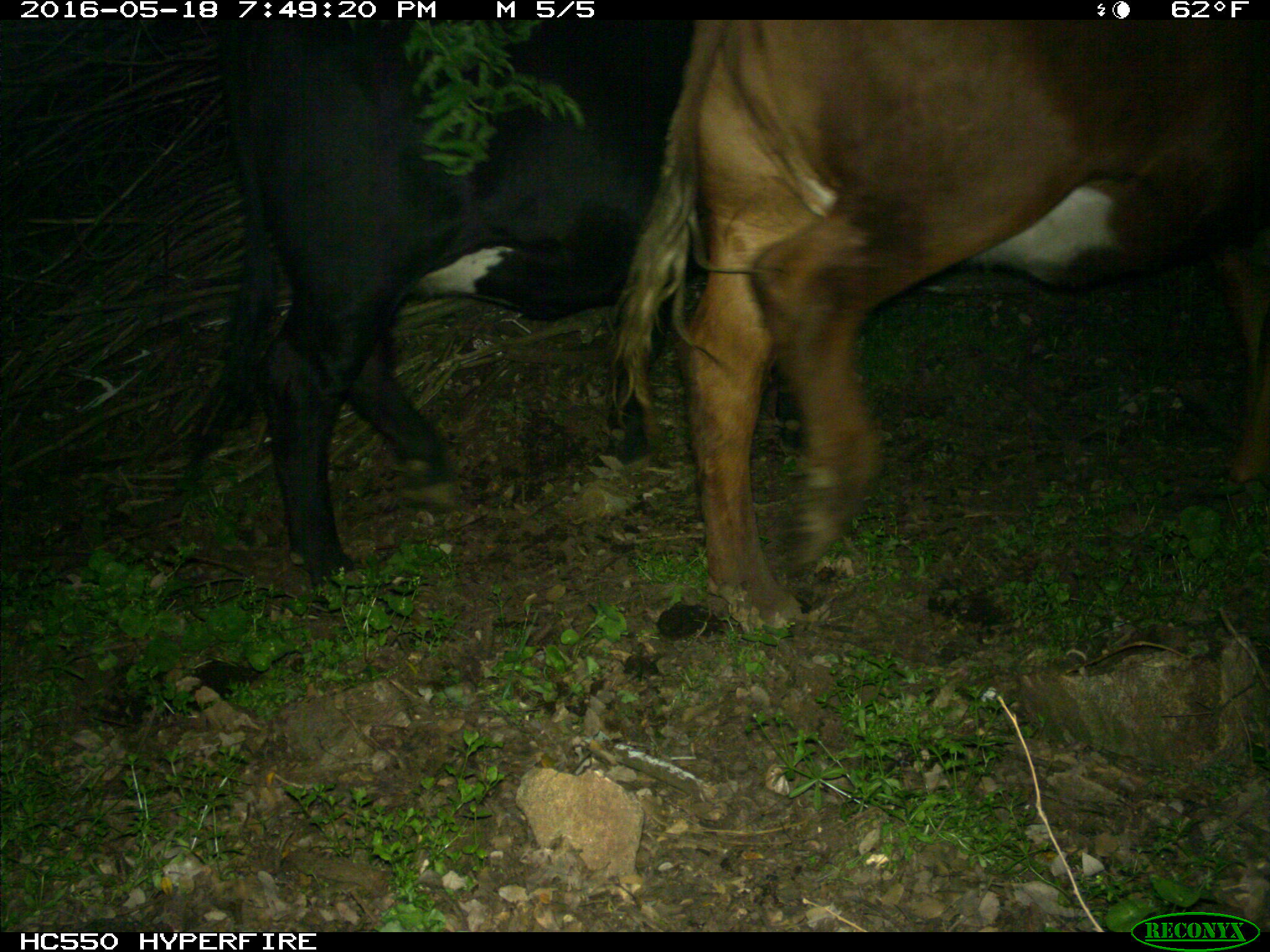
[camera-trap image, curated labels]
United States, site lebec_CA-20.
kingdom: Animalia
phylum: Chordata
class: Mammalia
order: Artiodactyla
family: Bovidae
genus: Bos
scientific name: Bos taurus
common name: domestic cow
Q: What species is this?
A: Bos taurus (domestic cow).